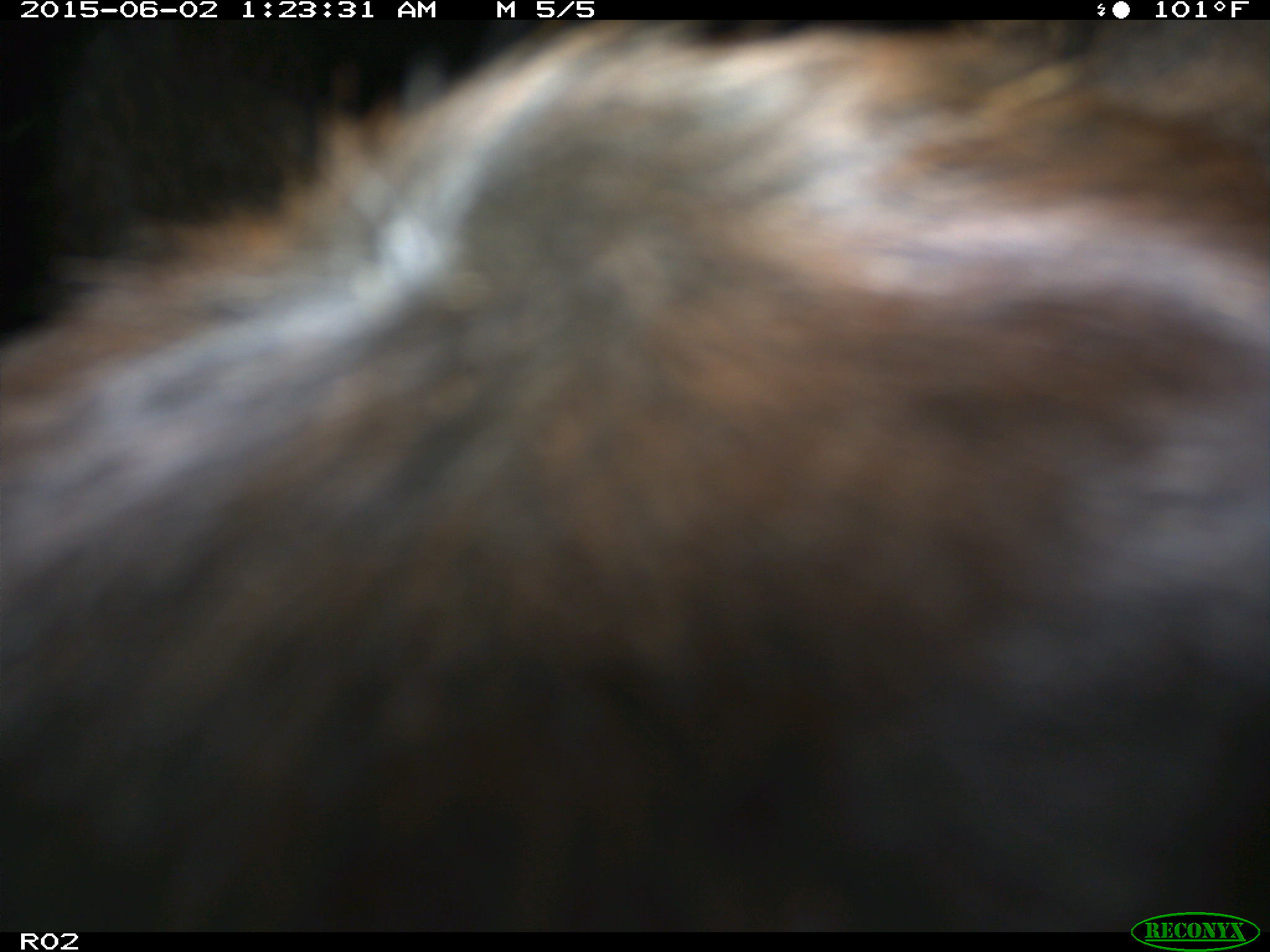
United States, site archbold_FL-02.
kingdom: Animalia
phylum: Chordata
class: Mammalia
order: Artiodactyla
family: Bovidae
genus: Bos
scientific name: Bos taurus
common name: domestic cow